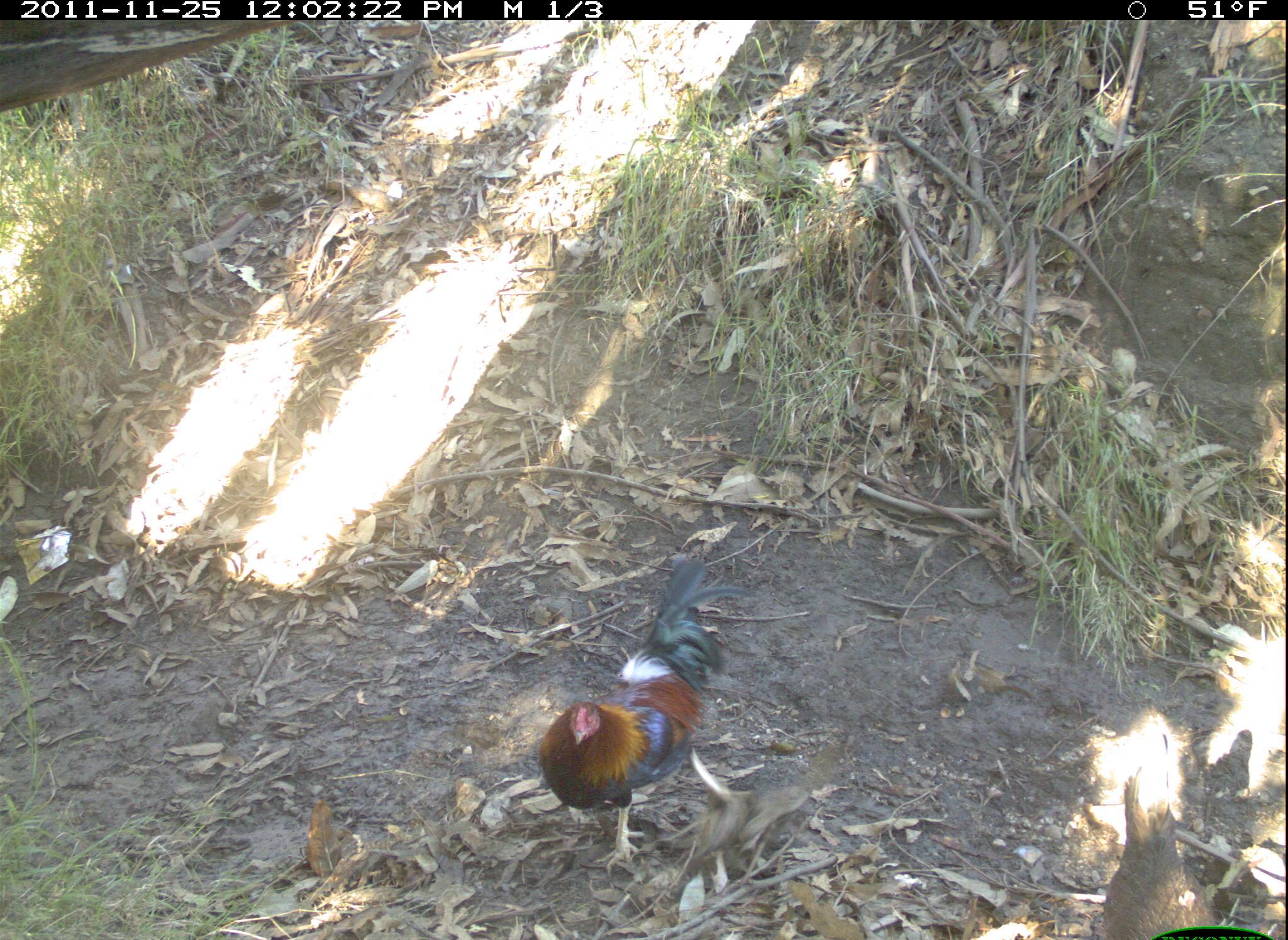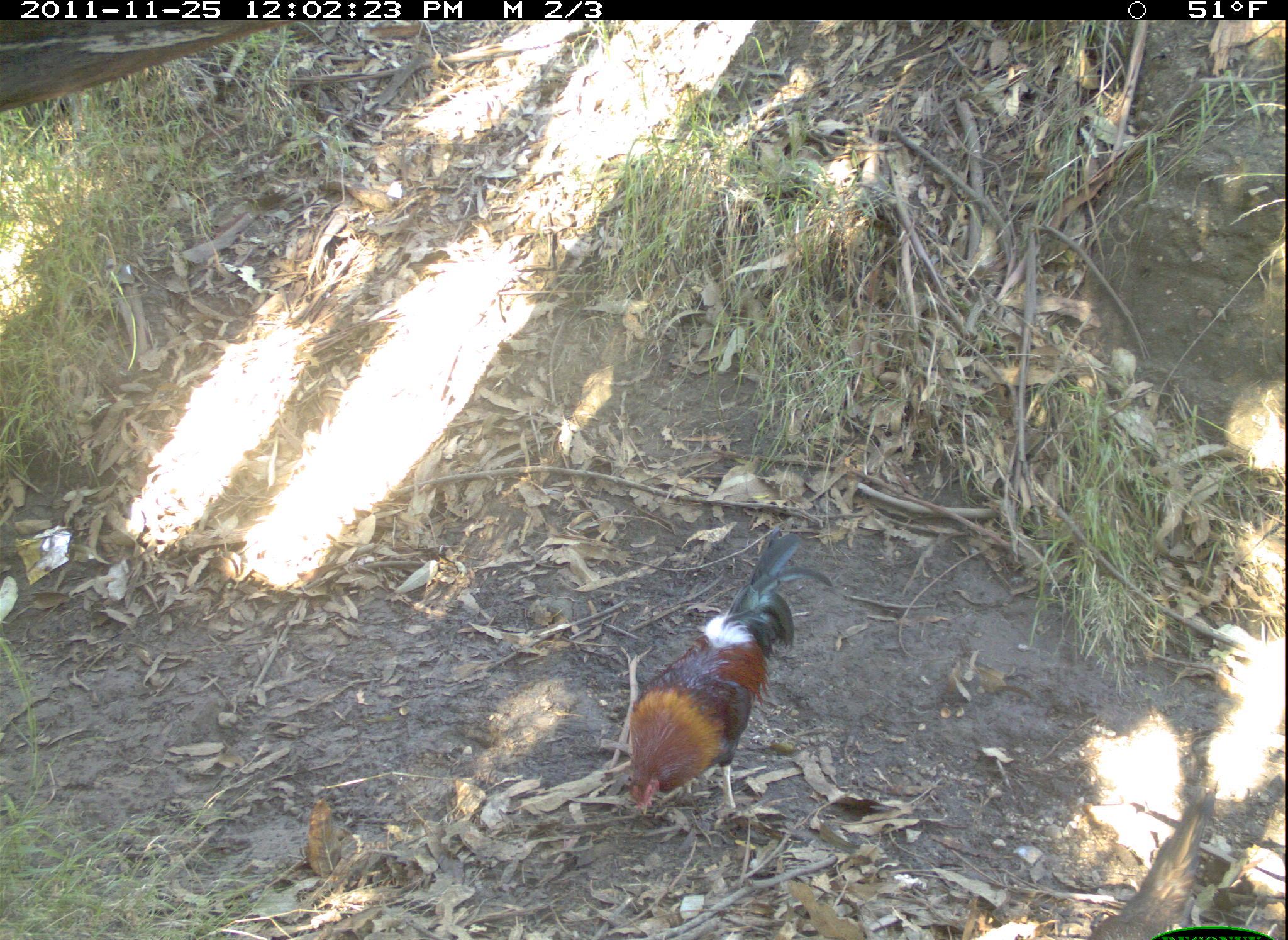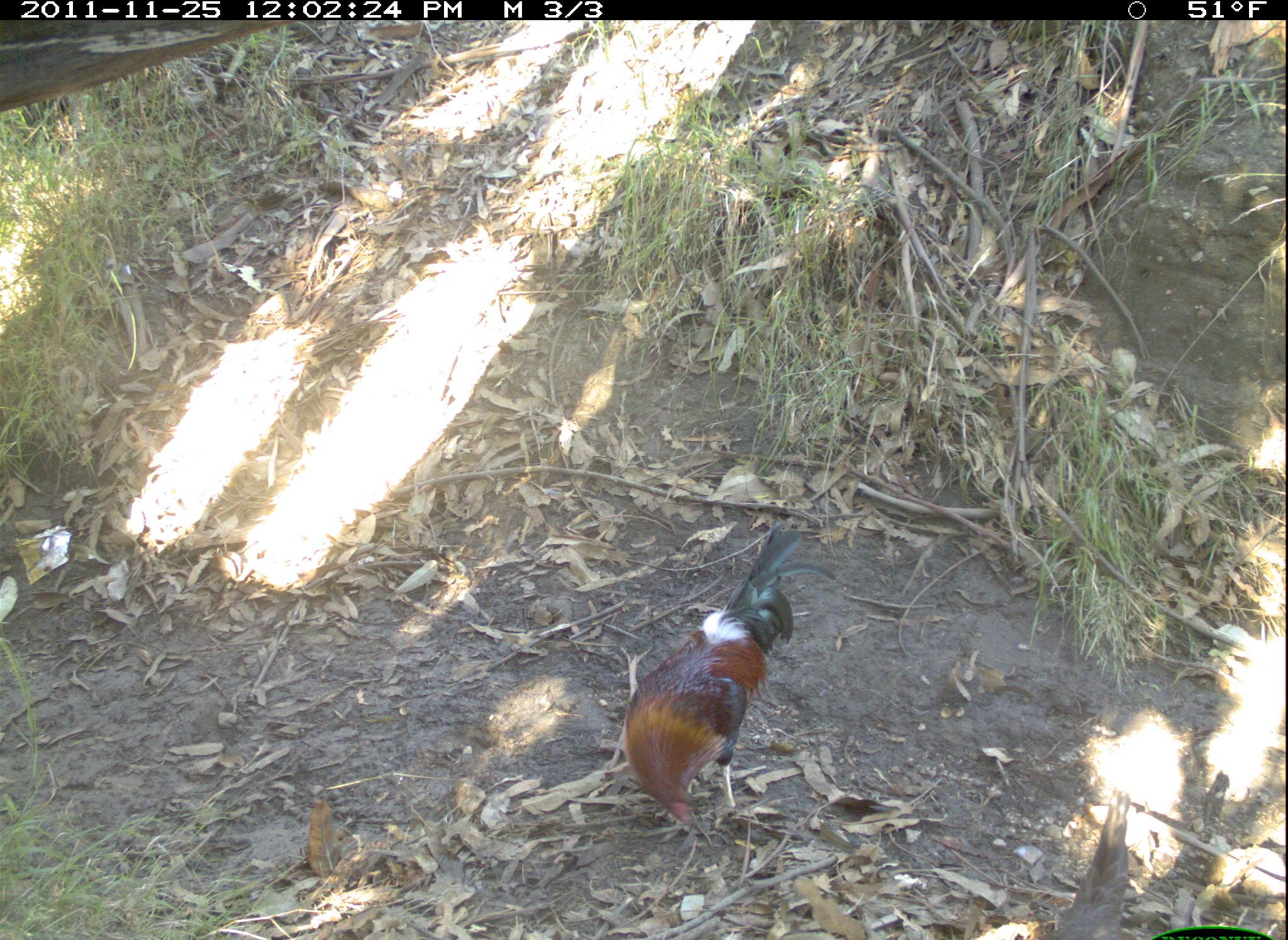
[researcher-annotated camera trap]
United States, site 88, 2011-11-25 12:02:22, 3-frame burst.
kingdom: Animalia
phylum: Chordata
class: Aves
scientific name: Aves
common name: bird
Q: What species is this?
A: Bird (Aves).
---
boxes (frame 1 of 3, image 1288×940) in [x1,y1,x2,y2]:
bird: [535,553,743,870]; [1088,742,1229,940]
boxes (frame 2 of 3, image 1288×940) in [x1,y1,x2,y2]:
bird: [618,520,844,828]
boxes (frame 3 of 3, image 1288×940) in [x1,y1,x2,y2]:
bird: [615,523,842,842]